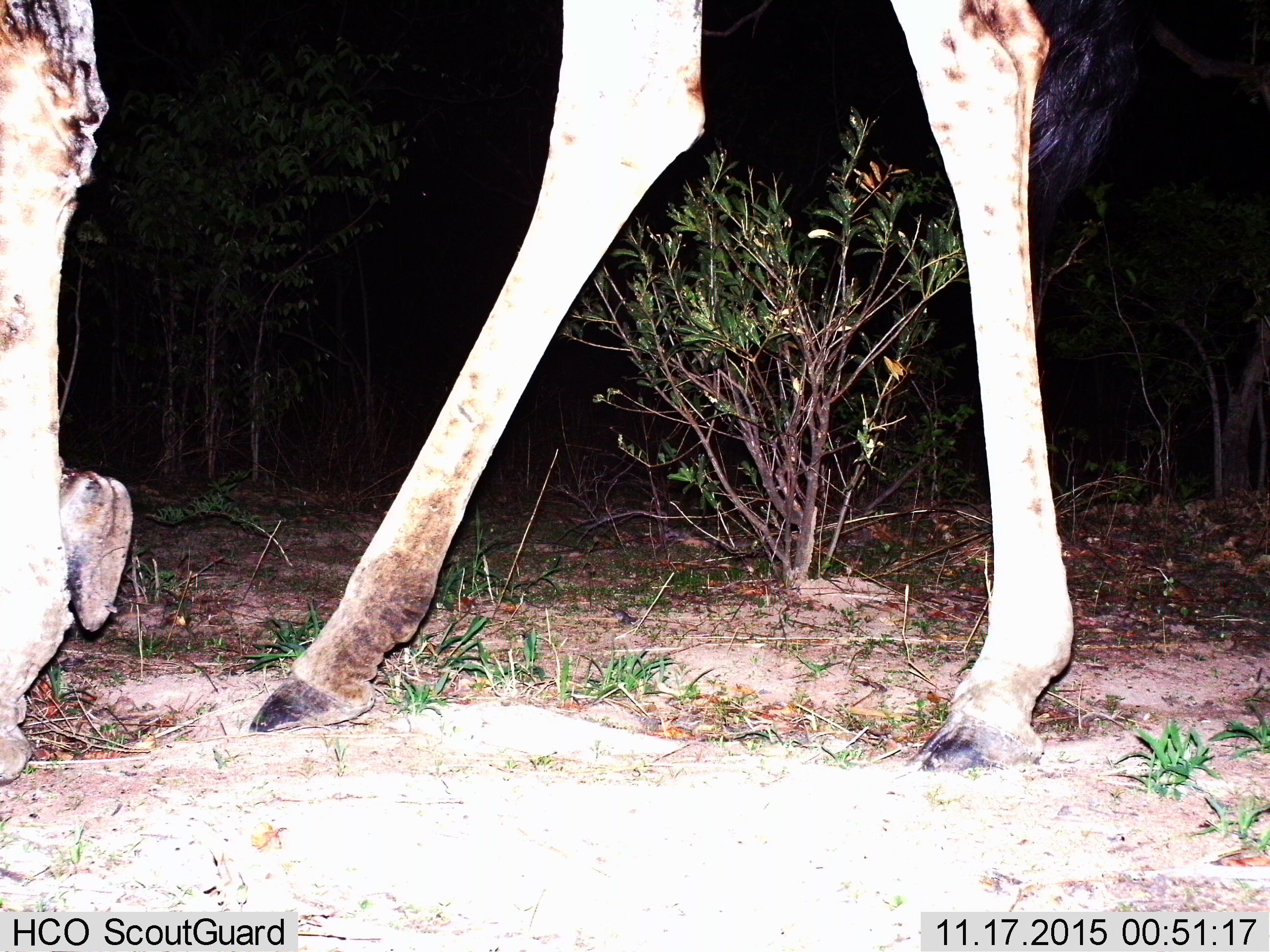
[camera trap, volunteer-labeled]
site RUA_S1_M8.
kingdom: Animalia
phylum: Chordata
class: Mammalia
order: Artiodactyla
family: Giraffidae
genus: Giraffa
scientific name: Giraffa camelopardalis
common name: giraffe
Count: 1.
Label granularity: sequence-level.